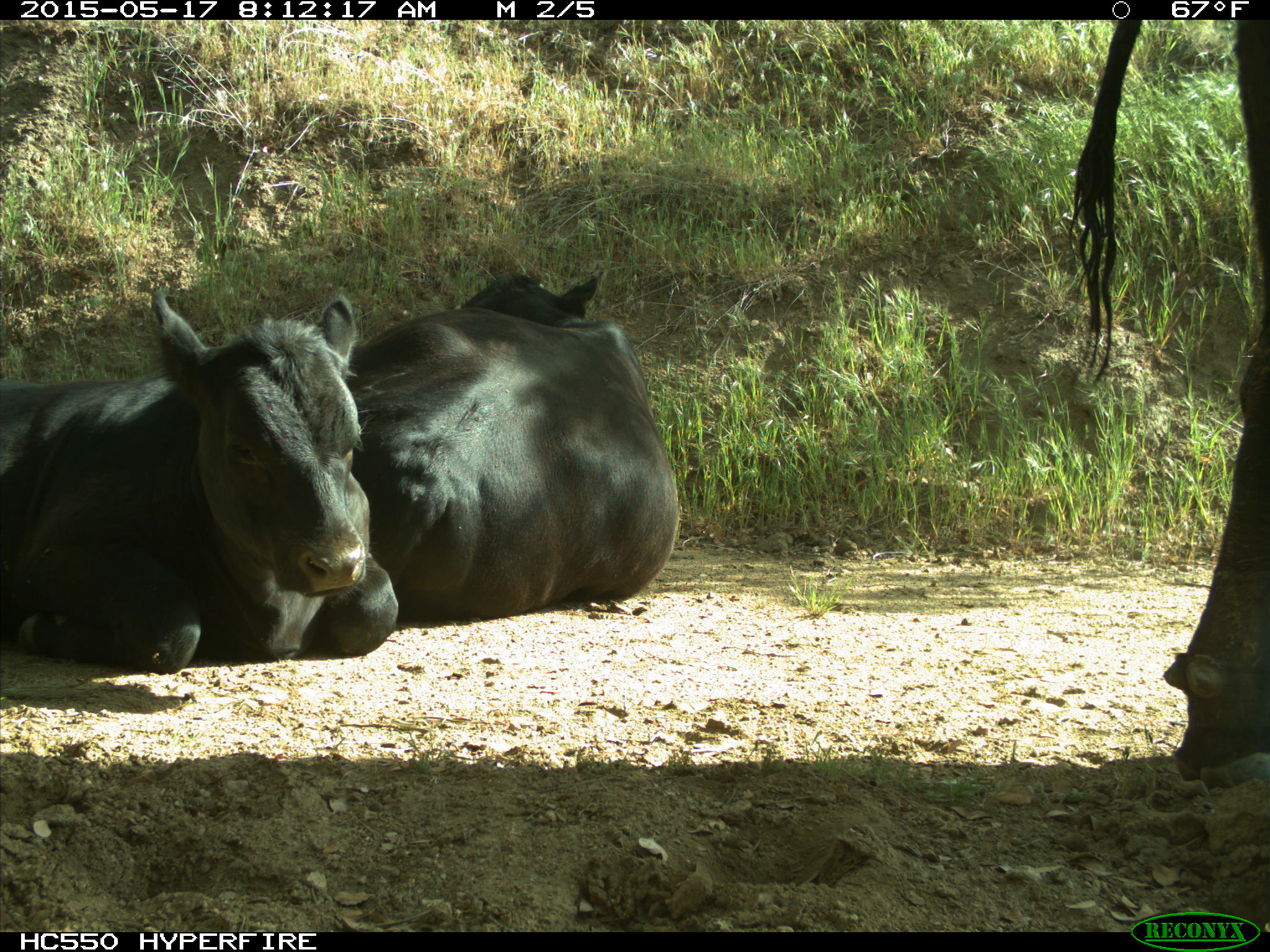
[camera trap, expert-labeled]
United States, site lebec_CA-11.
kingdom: Animalia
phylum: Chordata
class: Mammalia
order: Artiodactyla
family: Bovidae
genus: Bos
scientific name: Bos taurus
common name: domestic cow